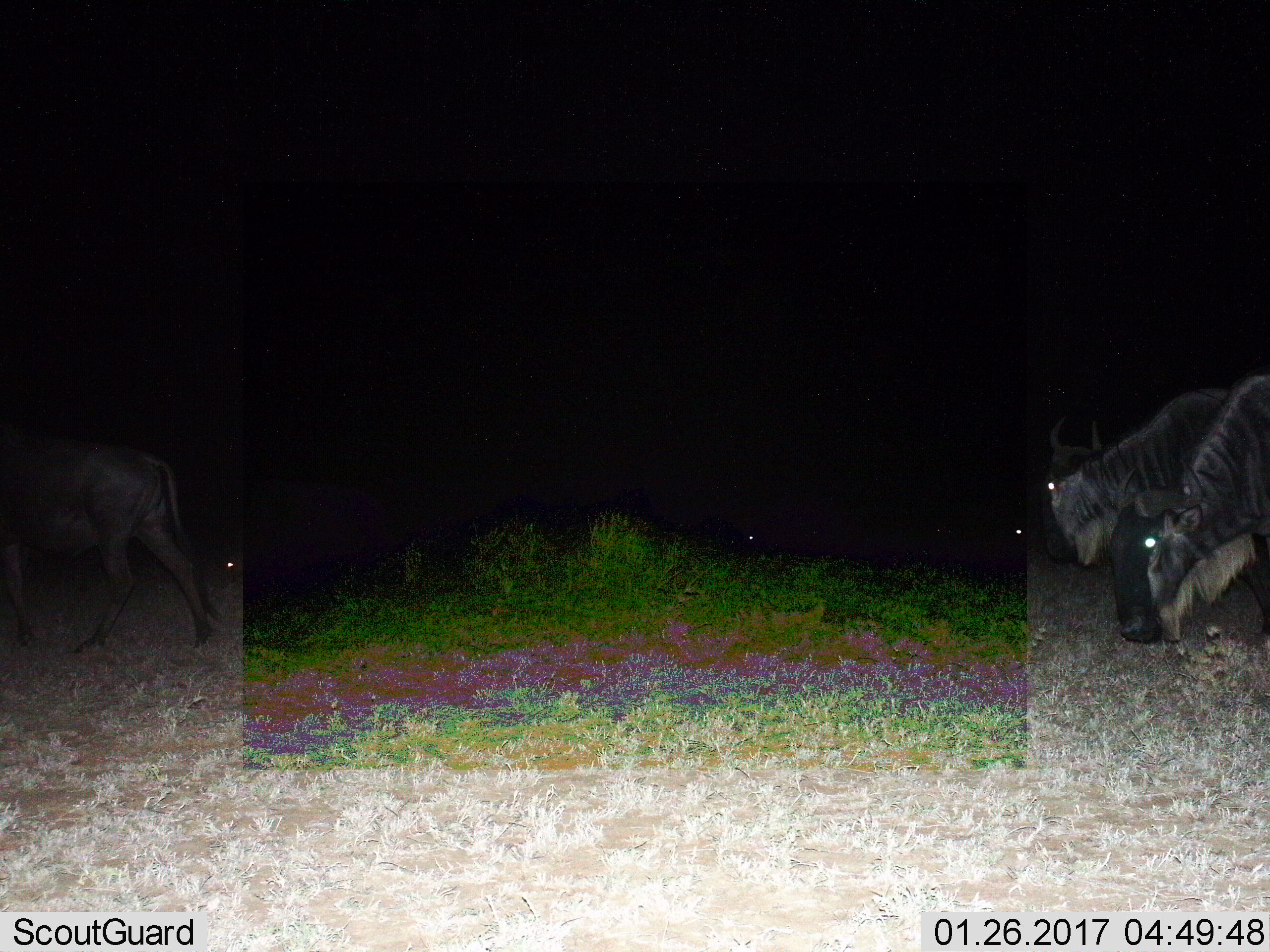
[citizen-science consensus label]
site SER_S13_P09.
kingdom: Animalia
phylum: Chordata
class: Mammalia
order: Artiodactyla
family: Bovidae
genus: Connochaetes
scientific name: Connochaetes taurinus taurinus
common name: blue wildebeest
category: wildebeestblue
Wildebeestblue (blue wildebeest) (Connochaetes taurinus taurinus), count 3. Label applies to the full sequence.